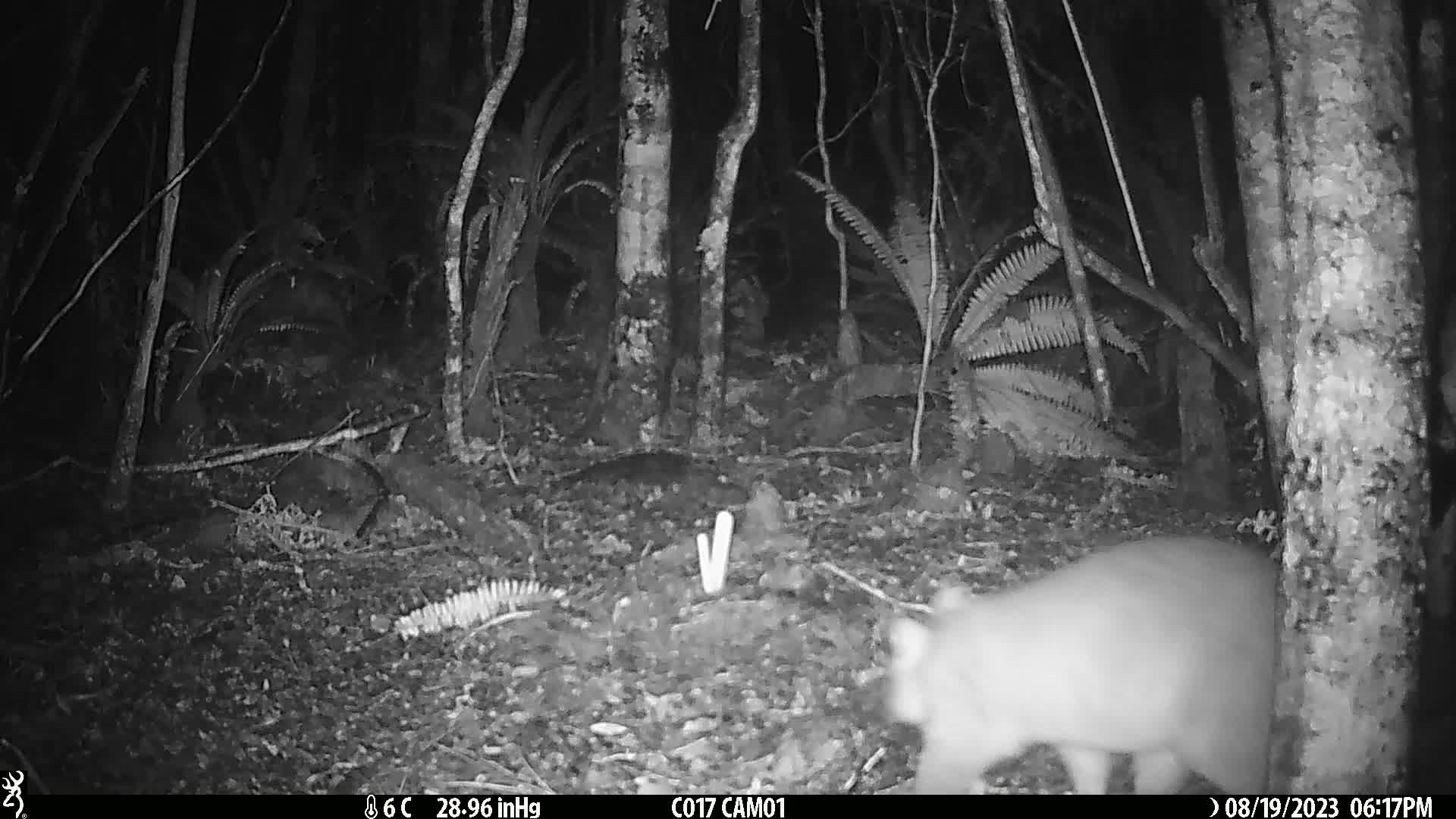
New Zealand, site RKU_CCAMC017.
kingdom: Animalia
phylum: Chordata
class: Mammalia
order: Diprotodontia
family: Phalangeridae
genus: Trichosurus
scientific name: Trichosurus vulpecula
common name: common brushtail possum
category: possum